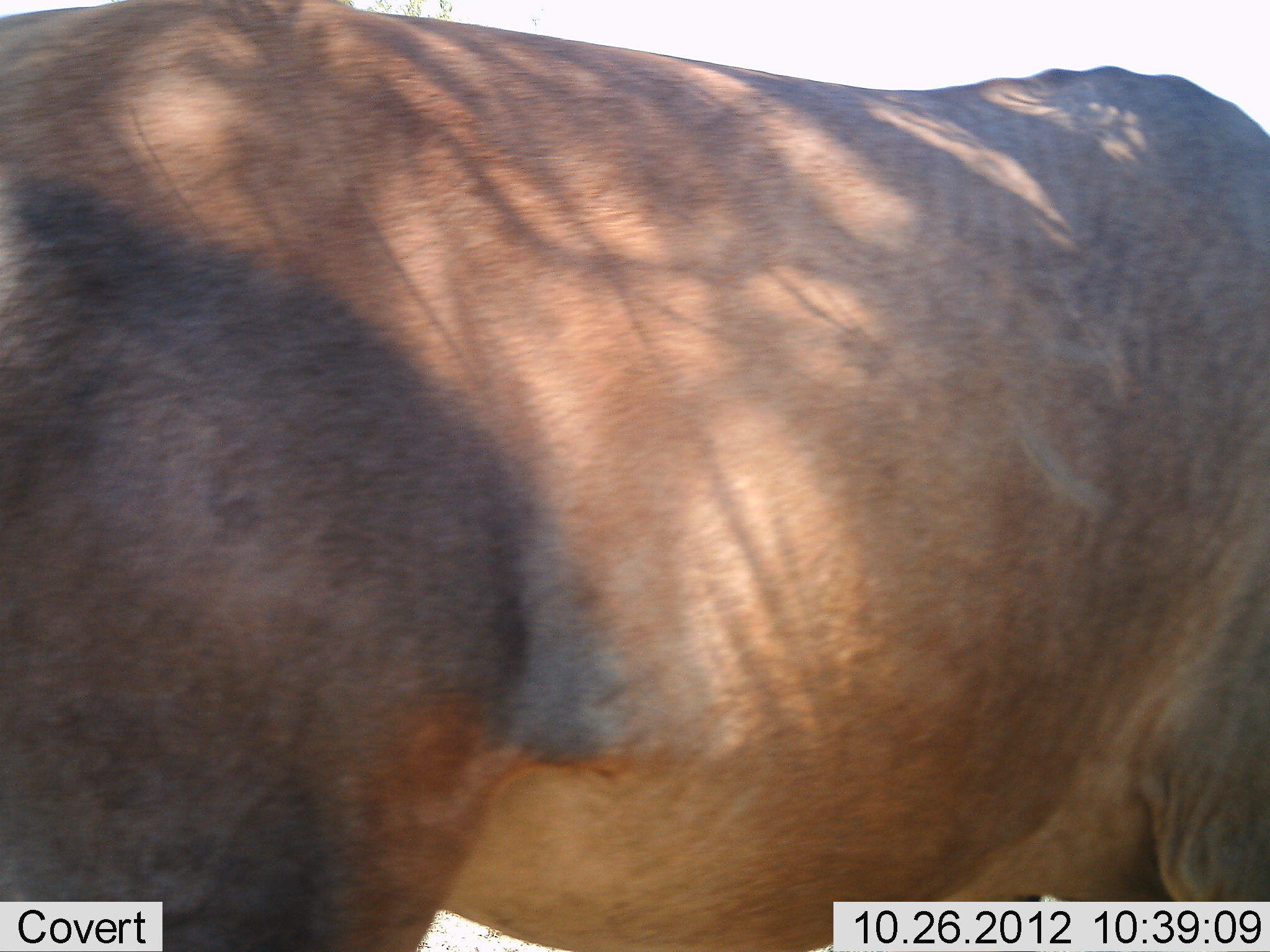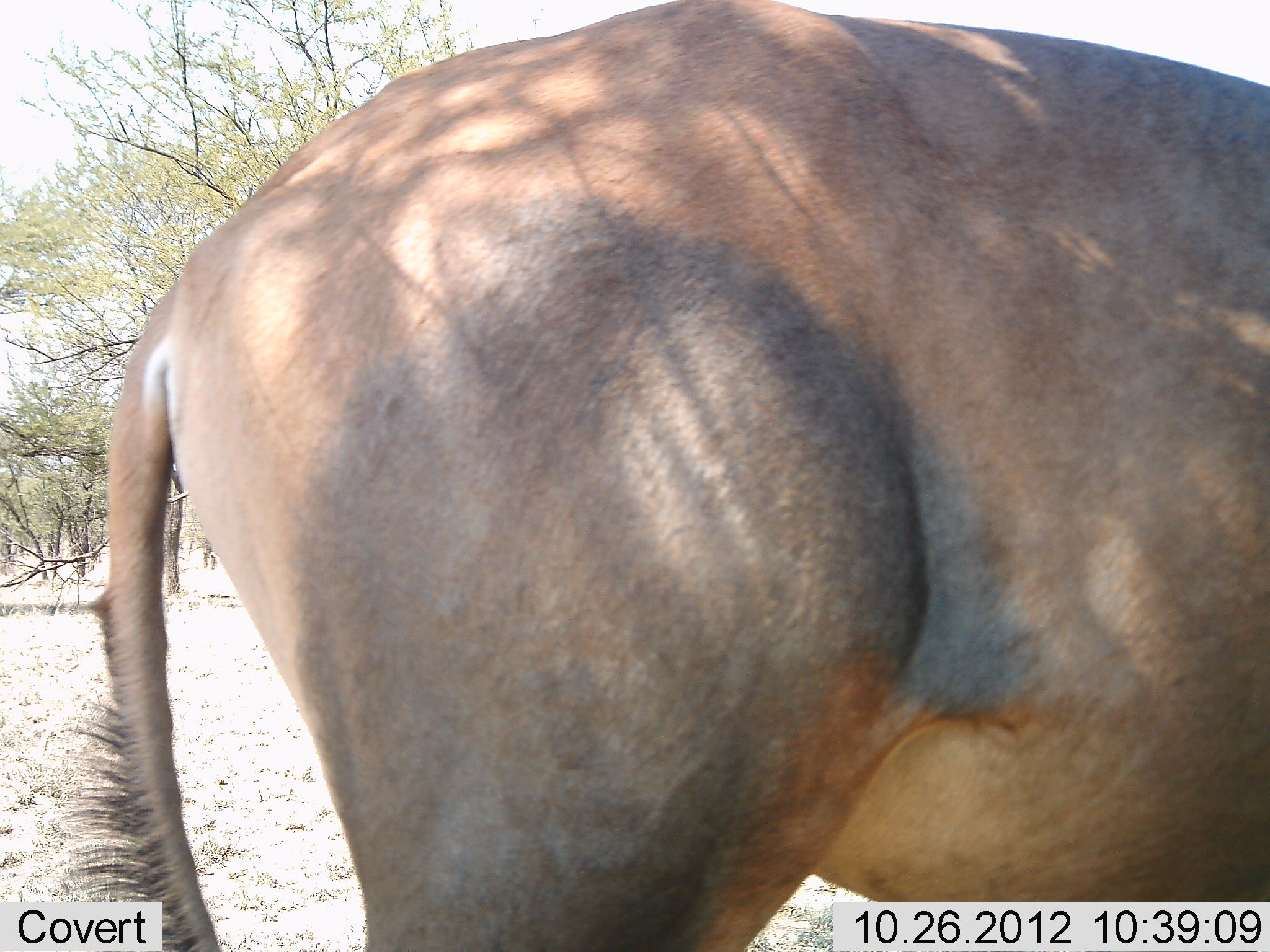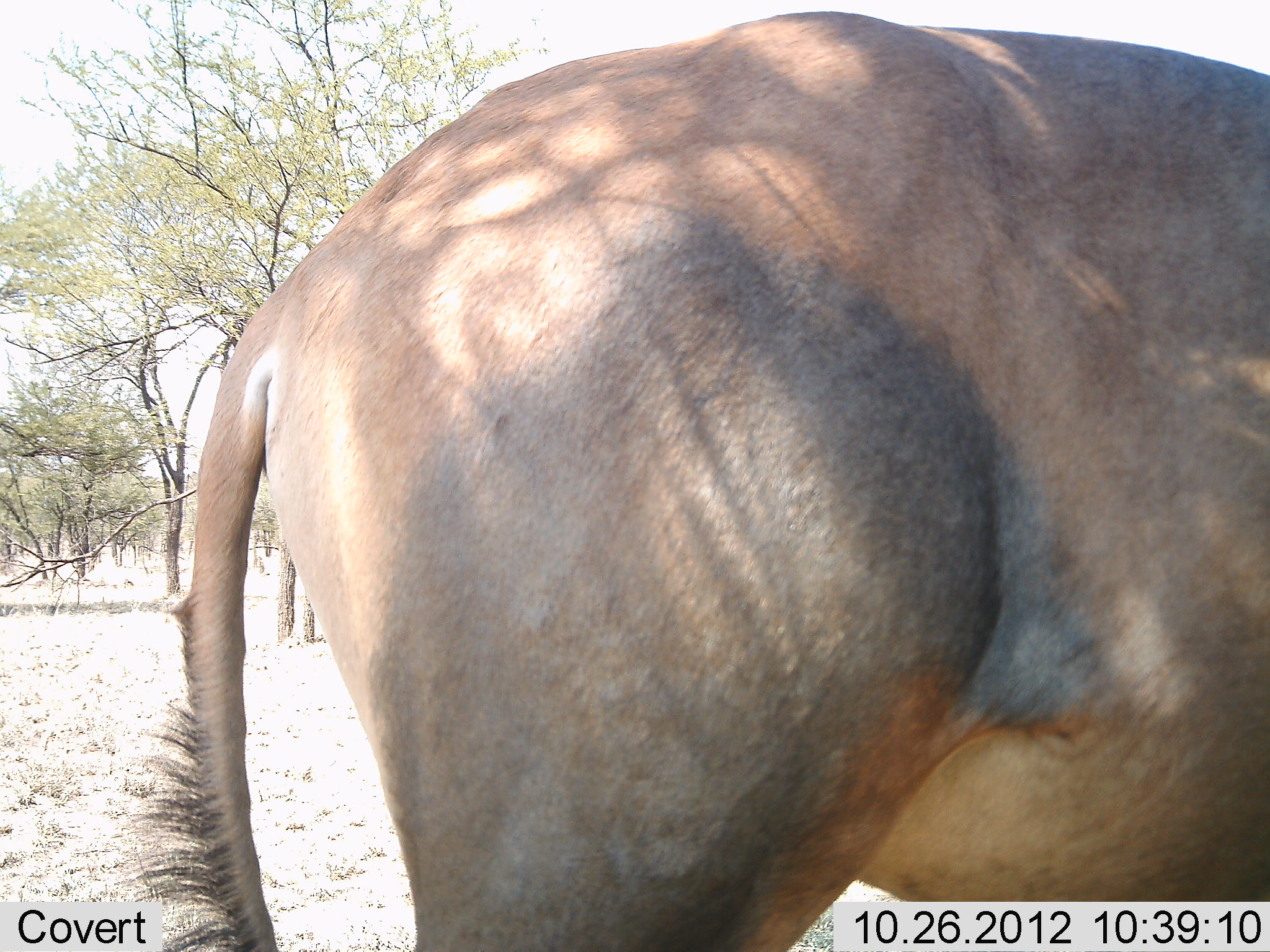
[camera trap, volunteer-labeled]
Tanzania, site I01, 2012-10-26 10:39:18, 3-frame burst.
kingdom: Animalia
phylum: Chordata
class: Mammalia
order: Artiodactyla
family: Bovidae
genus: Damaliscus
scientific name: Damaliscus lunatus jimela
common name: topi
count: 1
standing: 70%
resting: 0%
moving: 40%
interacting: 0%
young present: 0%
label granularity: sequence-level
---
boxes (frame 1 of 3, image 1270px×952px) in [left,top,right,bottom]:
animal: [1,2,1270,951]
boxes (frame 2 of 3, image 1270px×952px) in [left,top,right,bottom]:
animal: [80,2,1269,950]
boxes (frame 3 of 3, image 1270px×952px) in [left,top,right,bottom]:
animal: [156,8,1270,952]